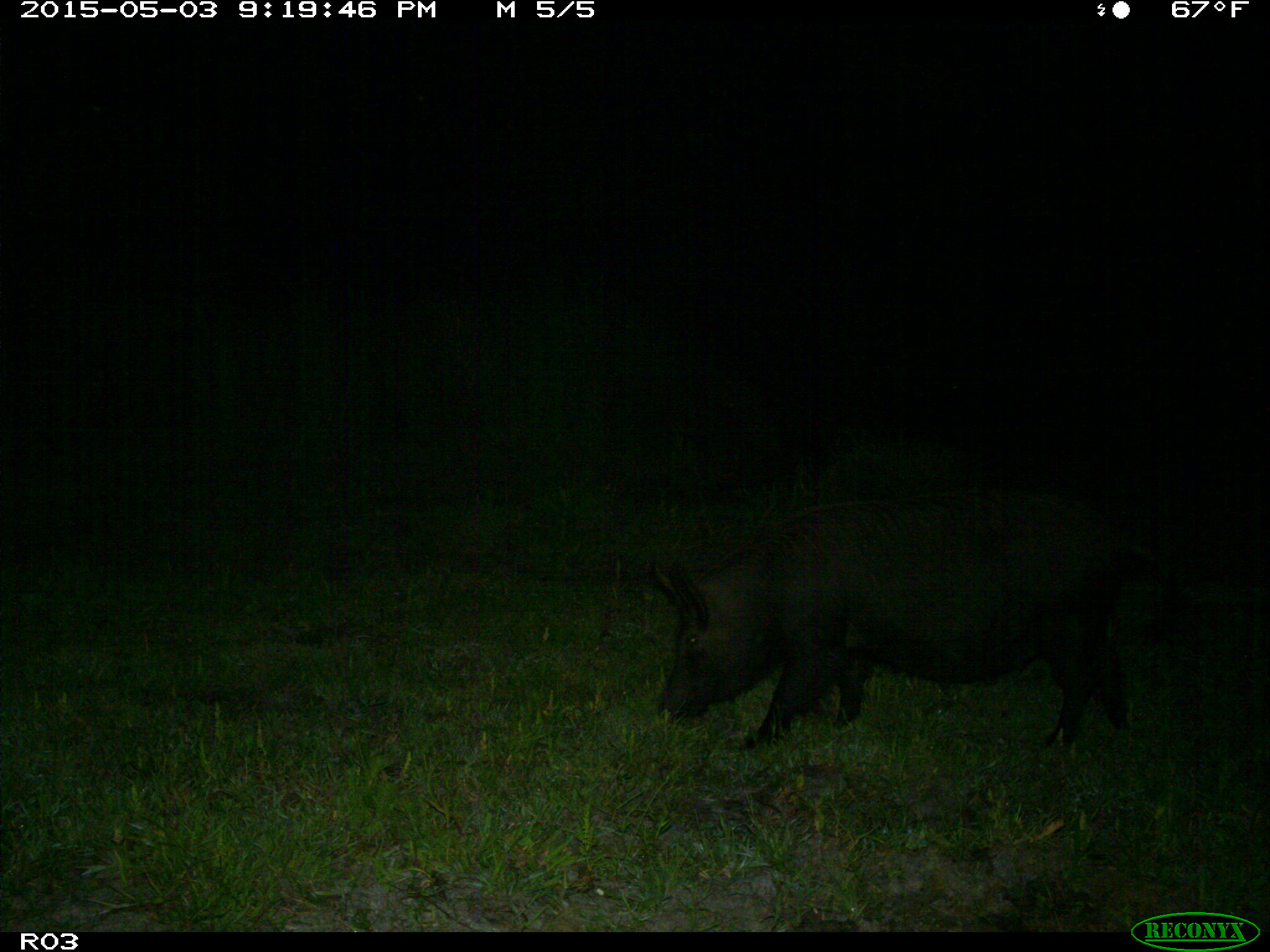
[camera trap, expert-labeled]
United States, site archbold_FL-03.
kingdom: Animalia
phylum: Chordata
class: Mammalia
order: Artiodactyla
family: Suidae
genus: Sus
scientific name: Sus scrofa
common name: wild boar